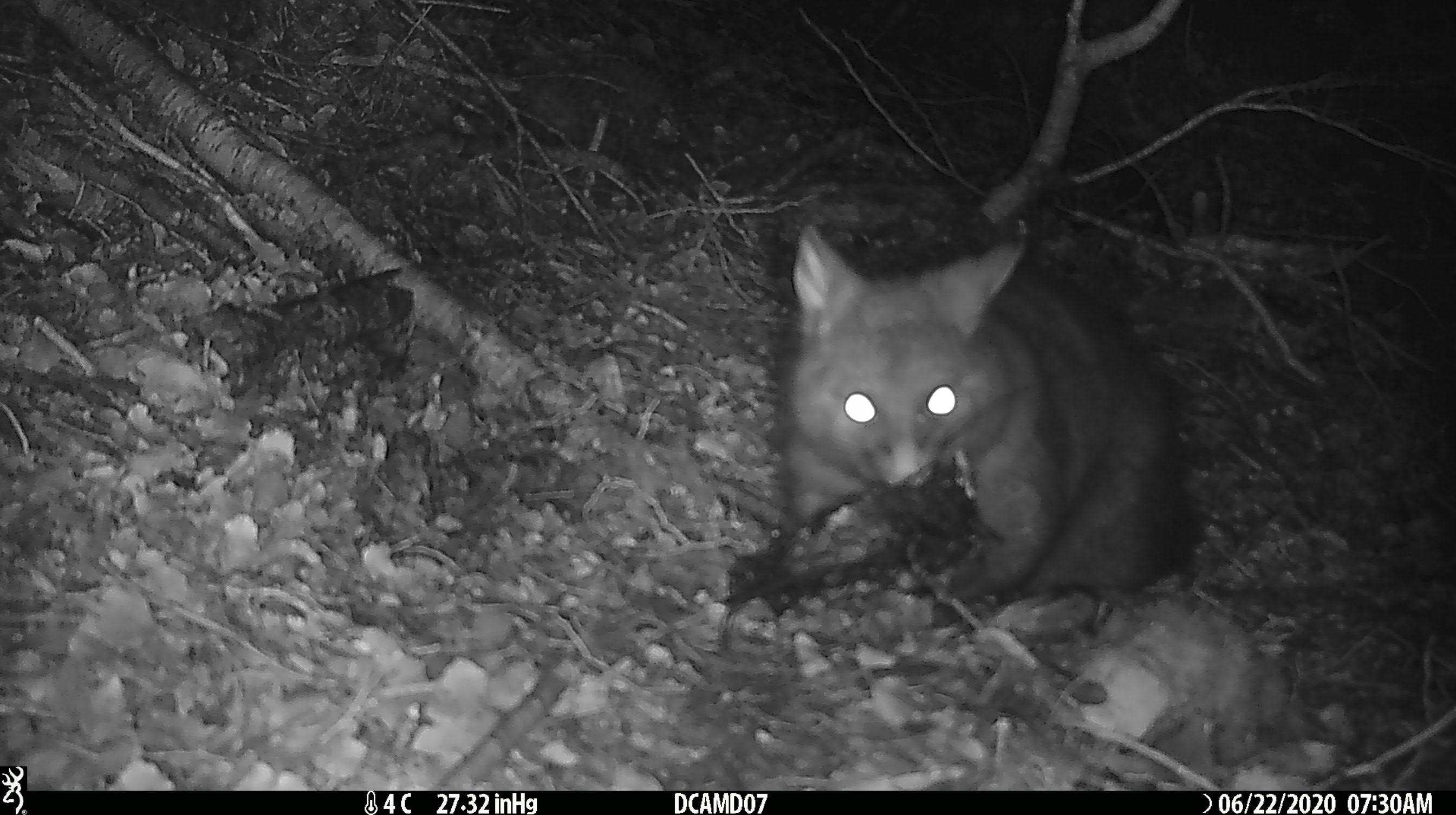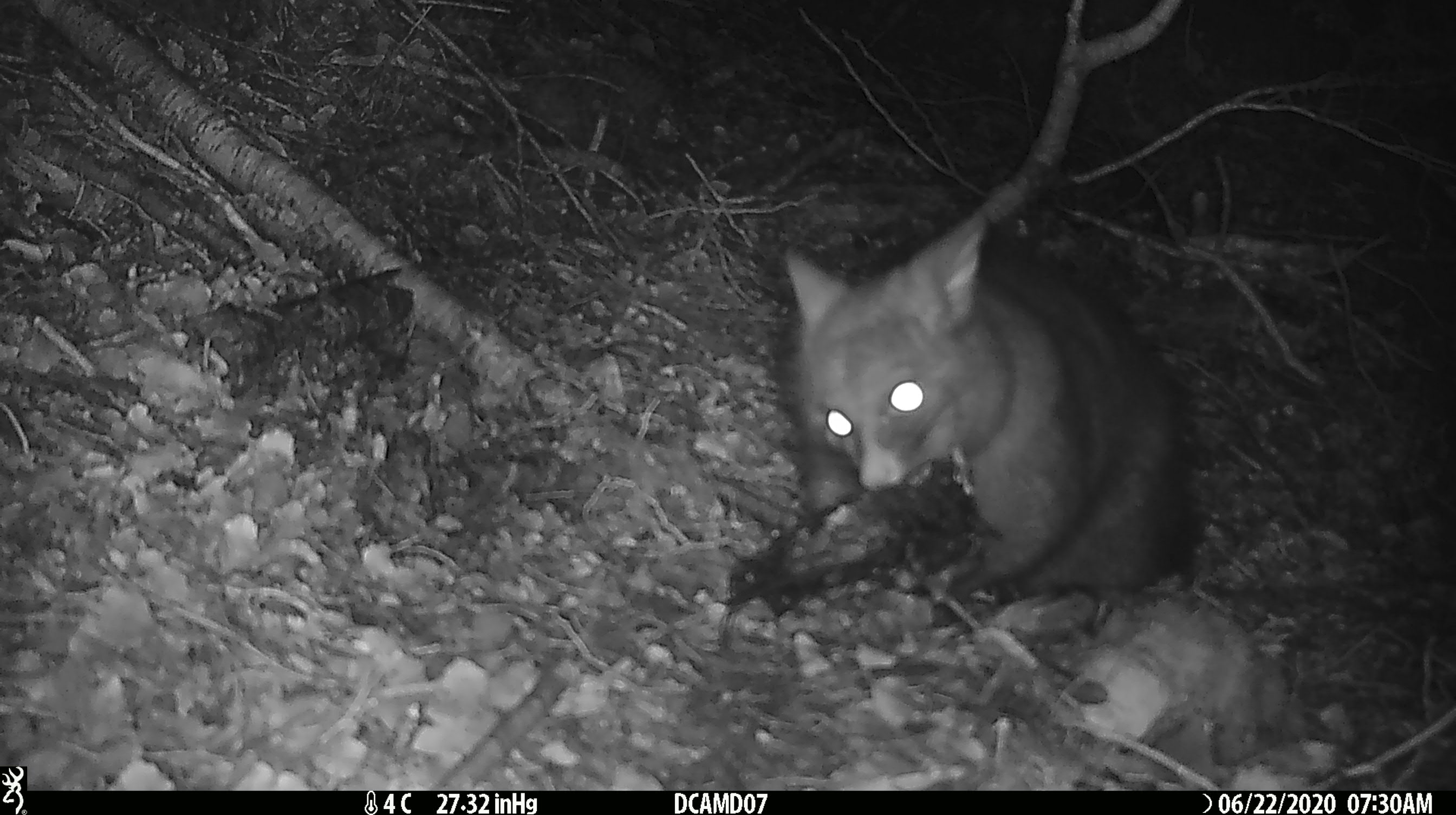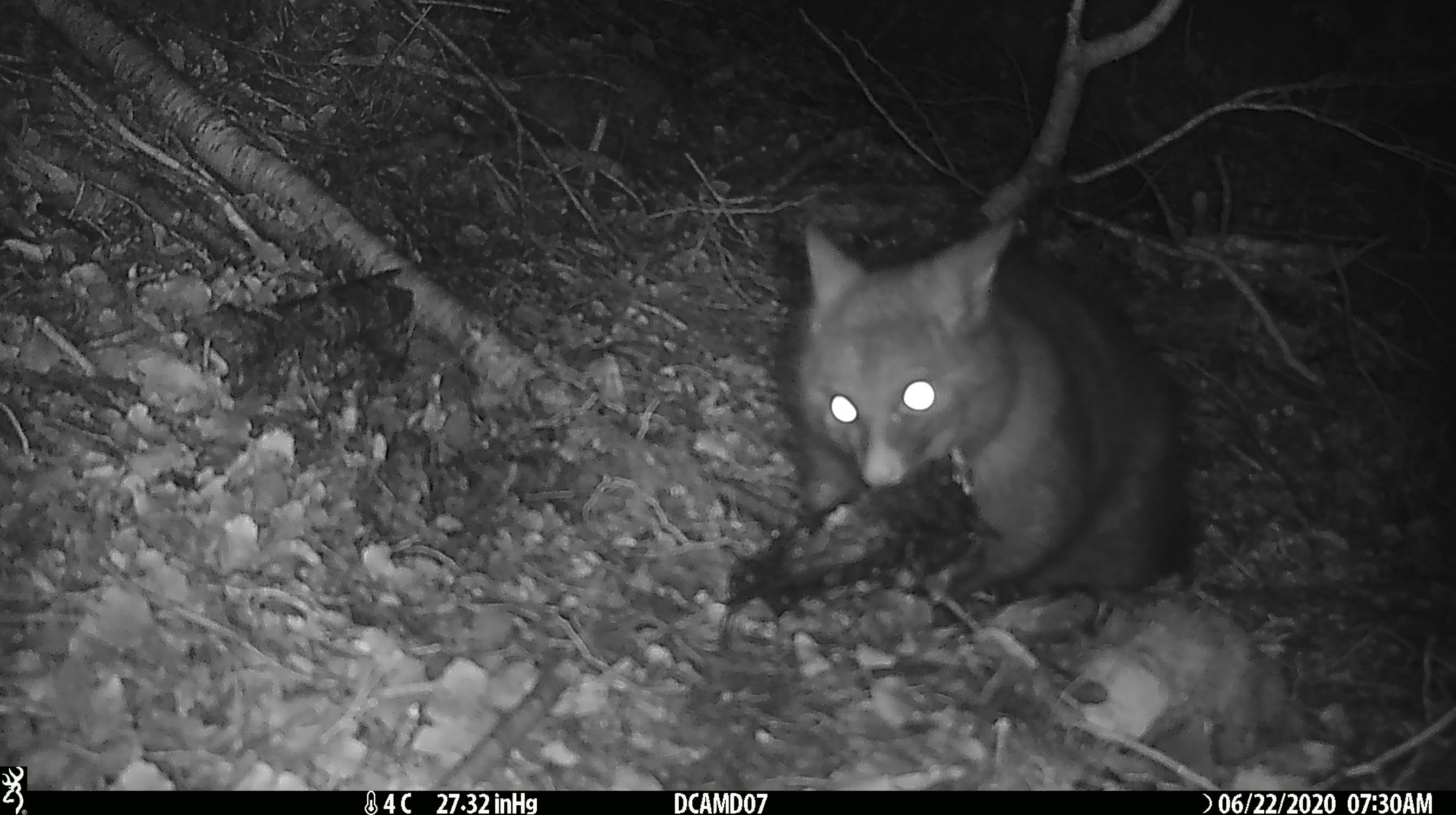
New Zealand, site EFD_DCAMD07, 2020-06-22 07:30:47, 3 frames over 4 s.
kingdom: Animalia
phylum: Chordata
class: Mammalia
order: Diprotodontia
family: Phalangeridae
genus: Trichosurus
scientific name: Trichosurus vulpecula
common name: common brushtail possum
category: possum